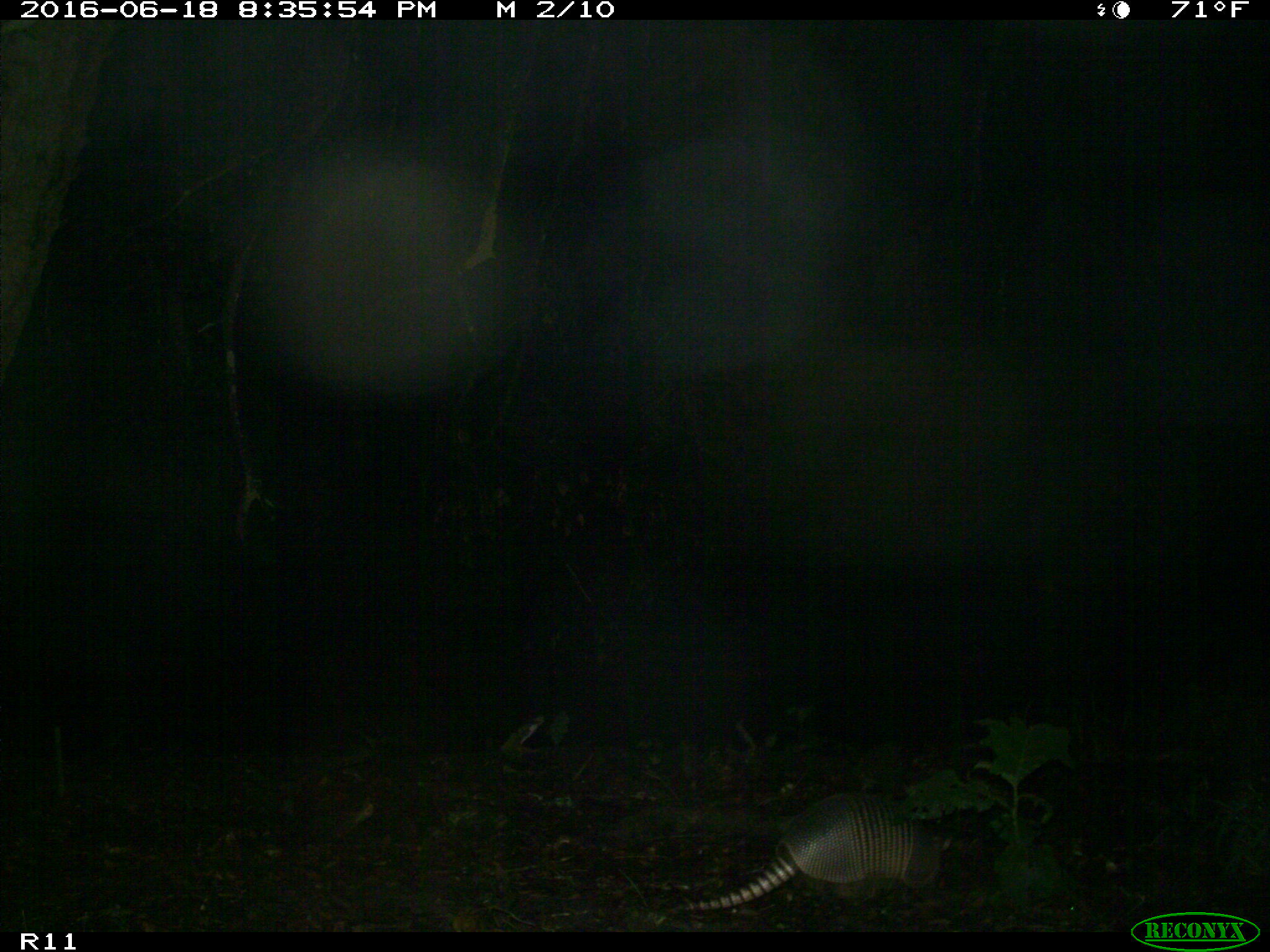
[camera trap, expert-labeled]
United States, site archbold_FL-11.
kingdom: Animalia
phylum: Chordata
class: Mammalia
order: Cingulata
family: Dasypodidae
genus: Dasypus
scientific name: Dasypus novemcinctus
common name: nine-banded armadillo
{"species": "Dasypus novemcinctus (nine-banded armadillo)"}